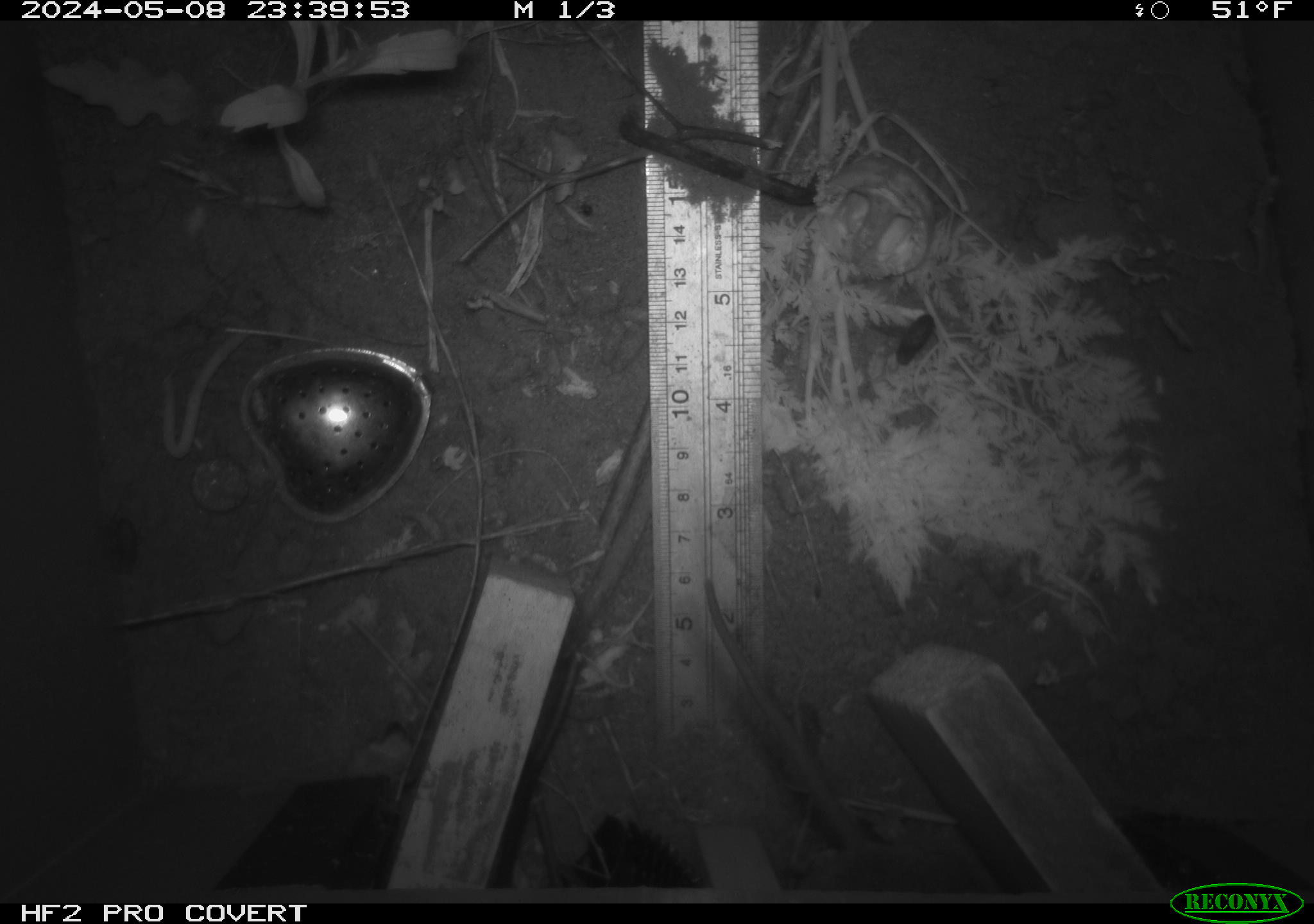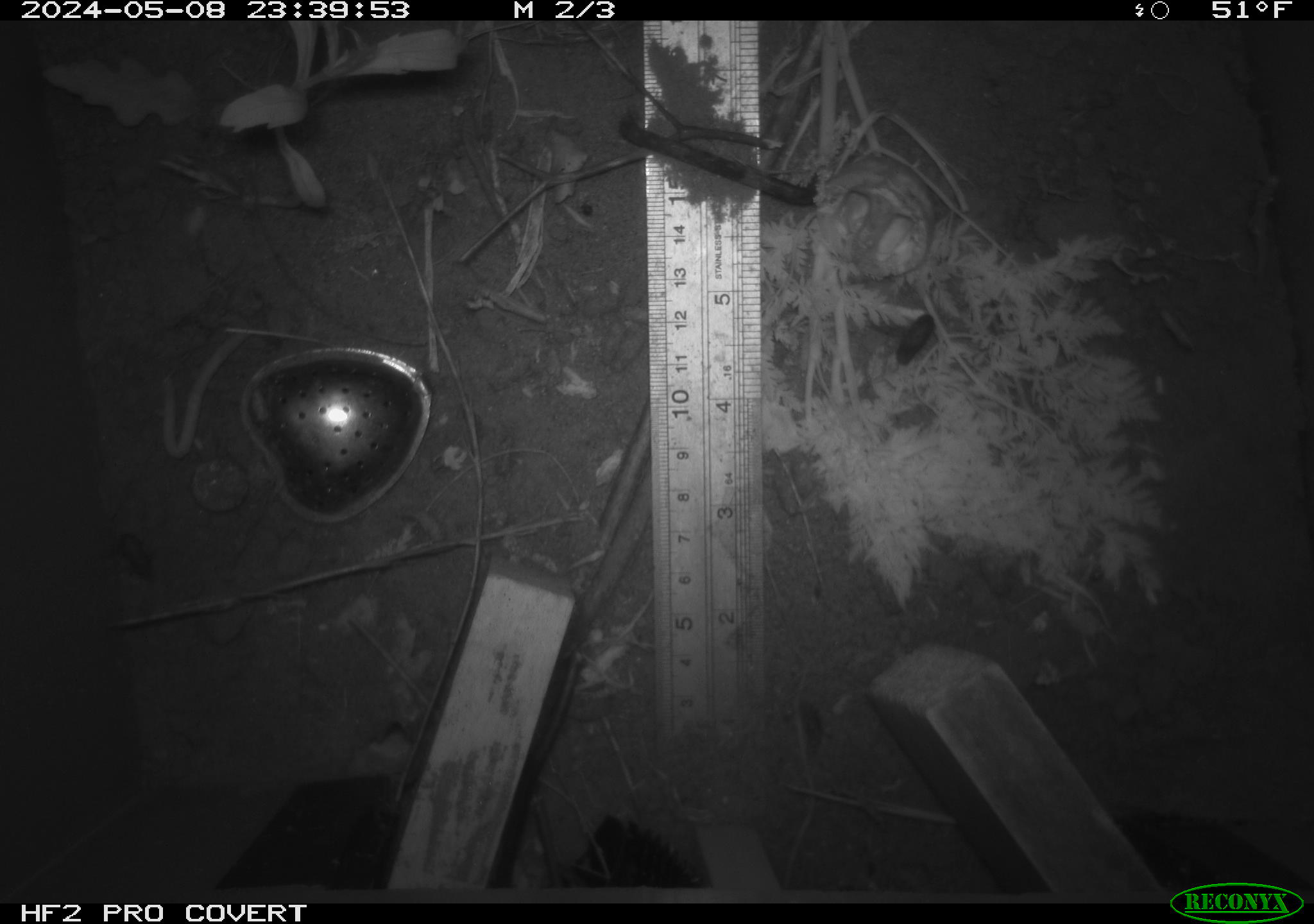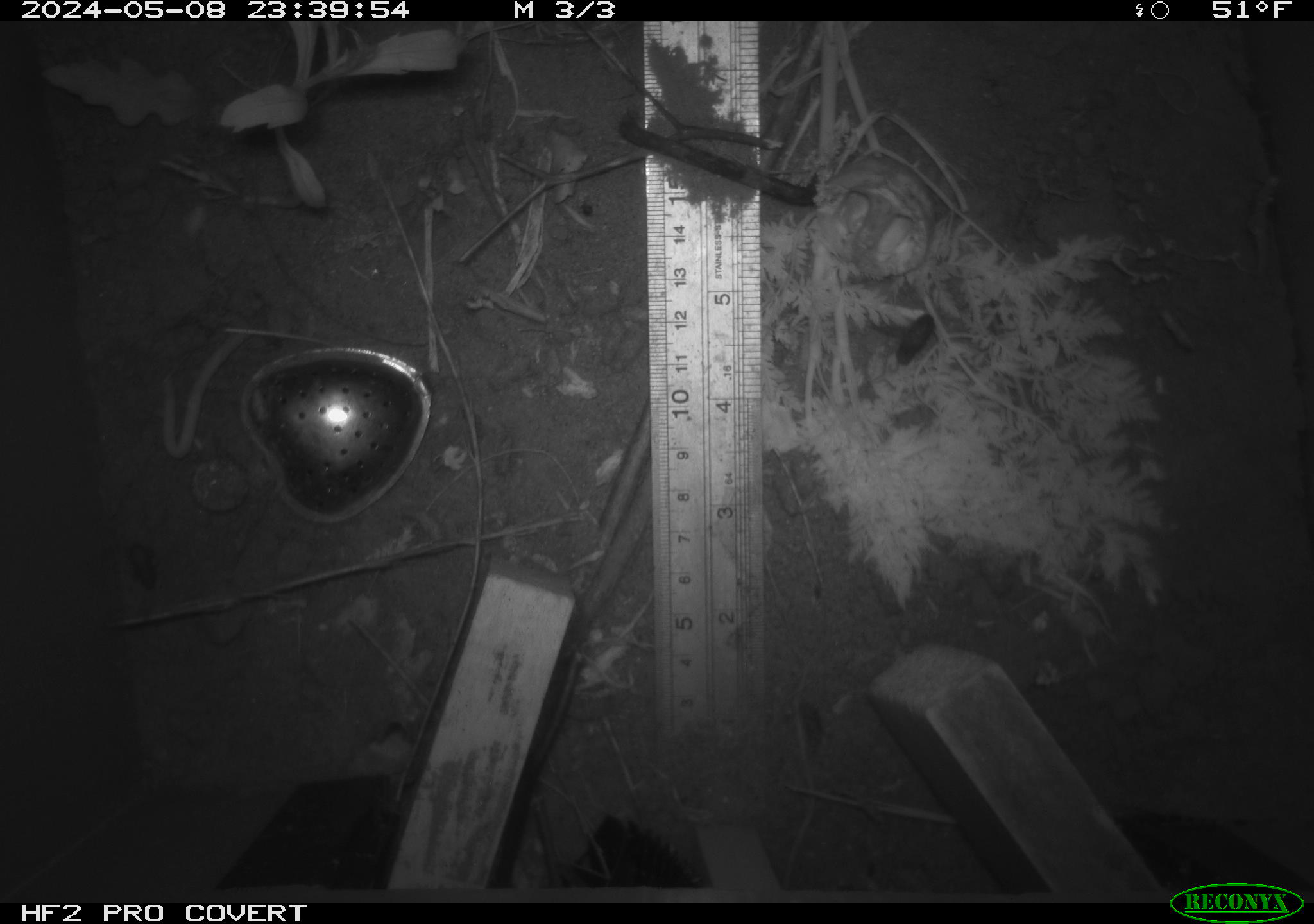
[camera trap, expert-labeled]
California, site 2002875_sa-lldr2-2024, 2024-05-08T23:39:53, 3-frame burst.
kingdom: Animalia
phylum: Chordata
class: Mammalia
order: Rodentia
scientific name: Rodentia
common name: rodent